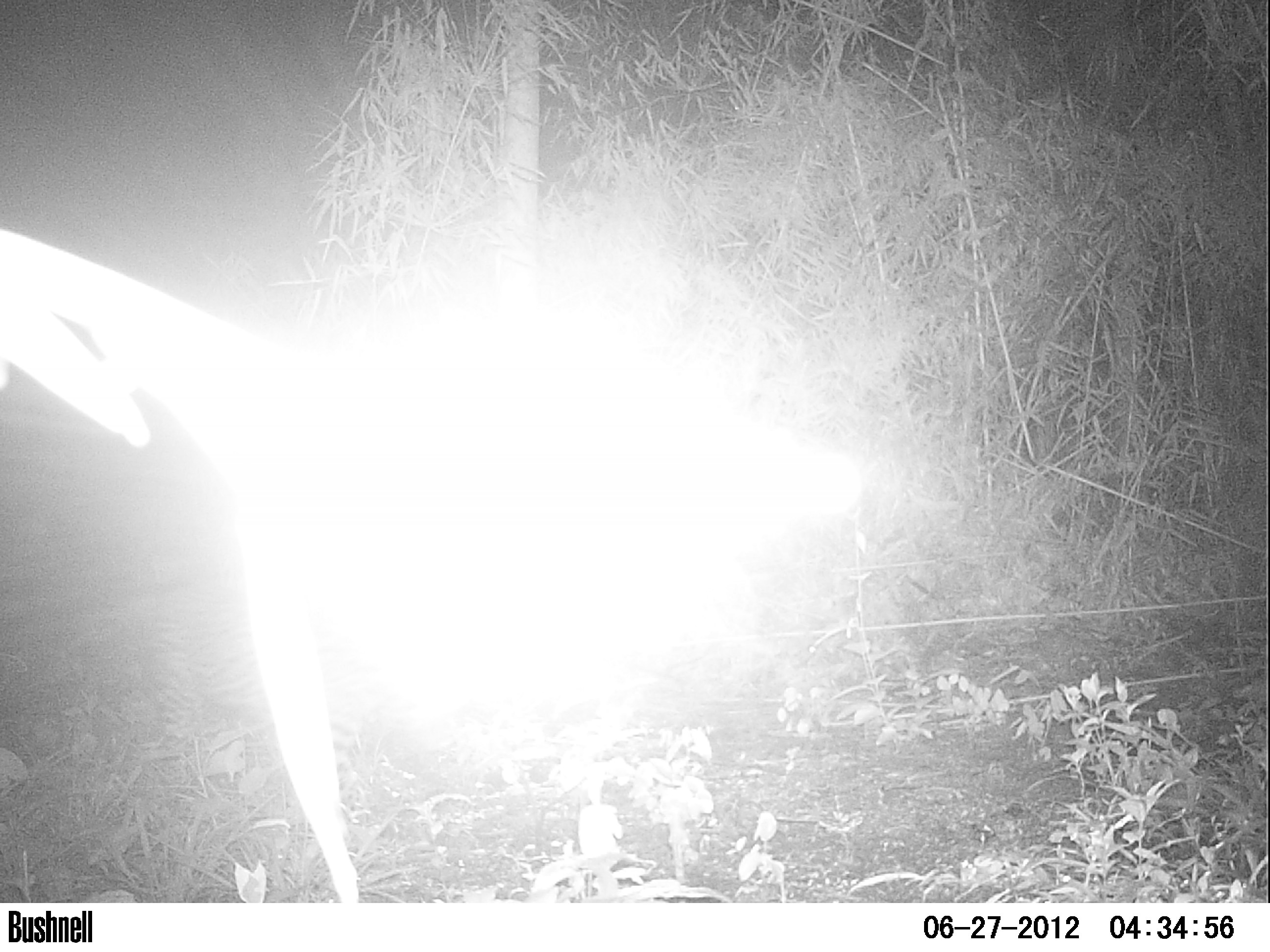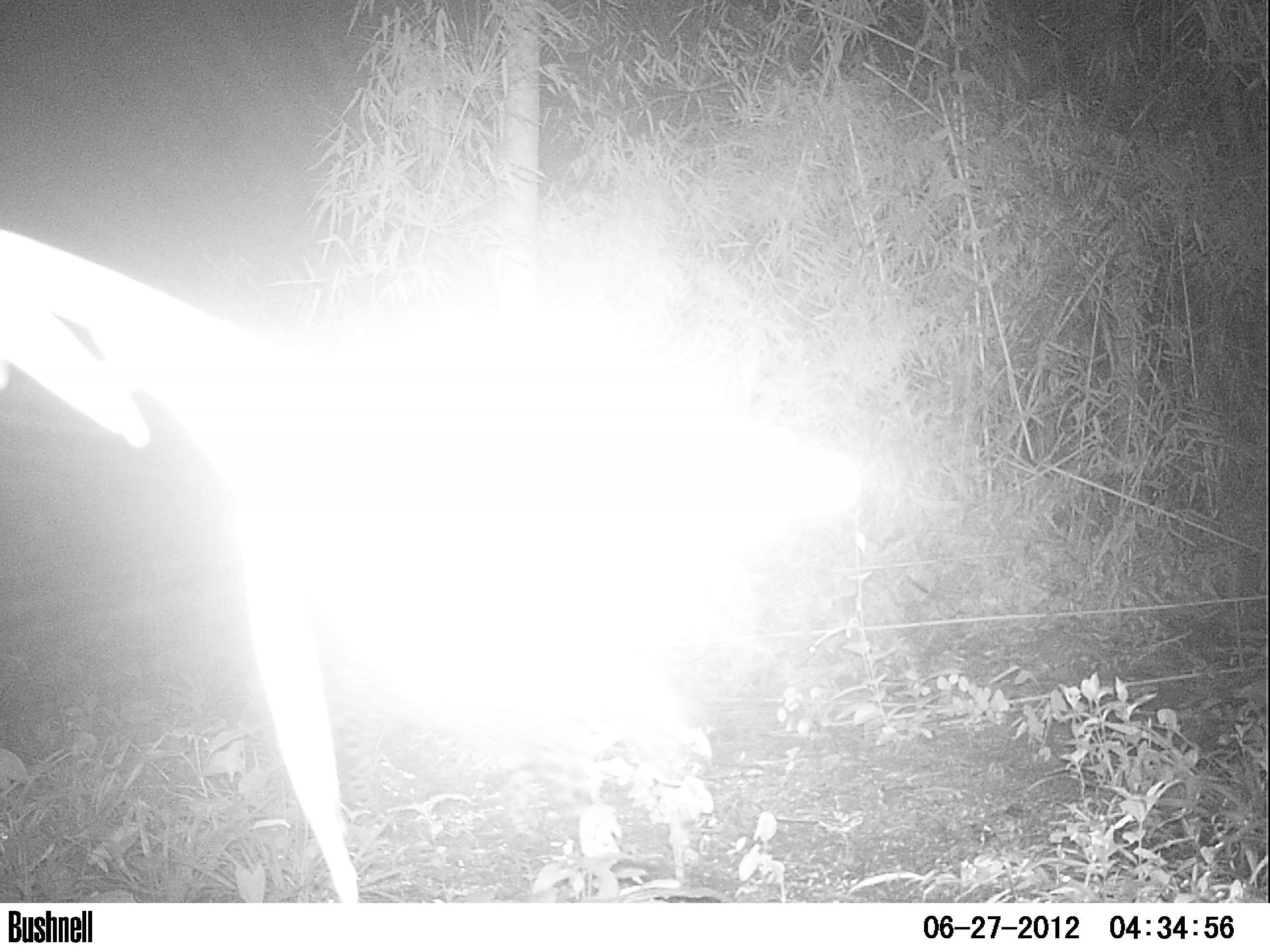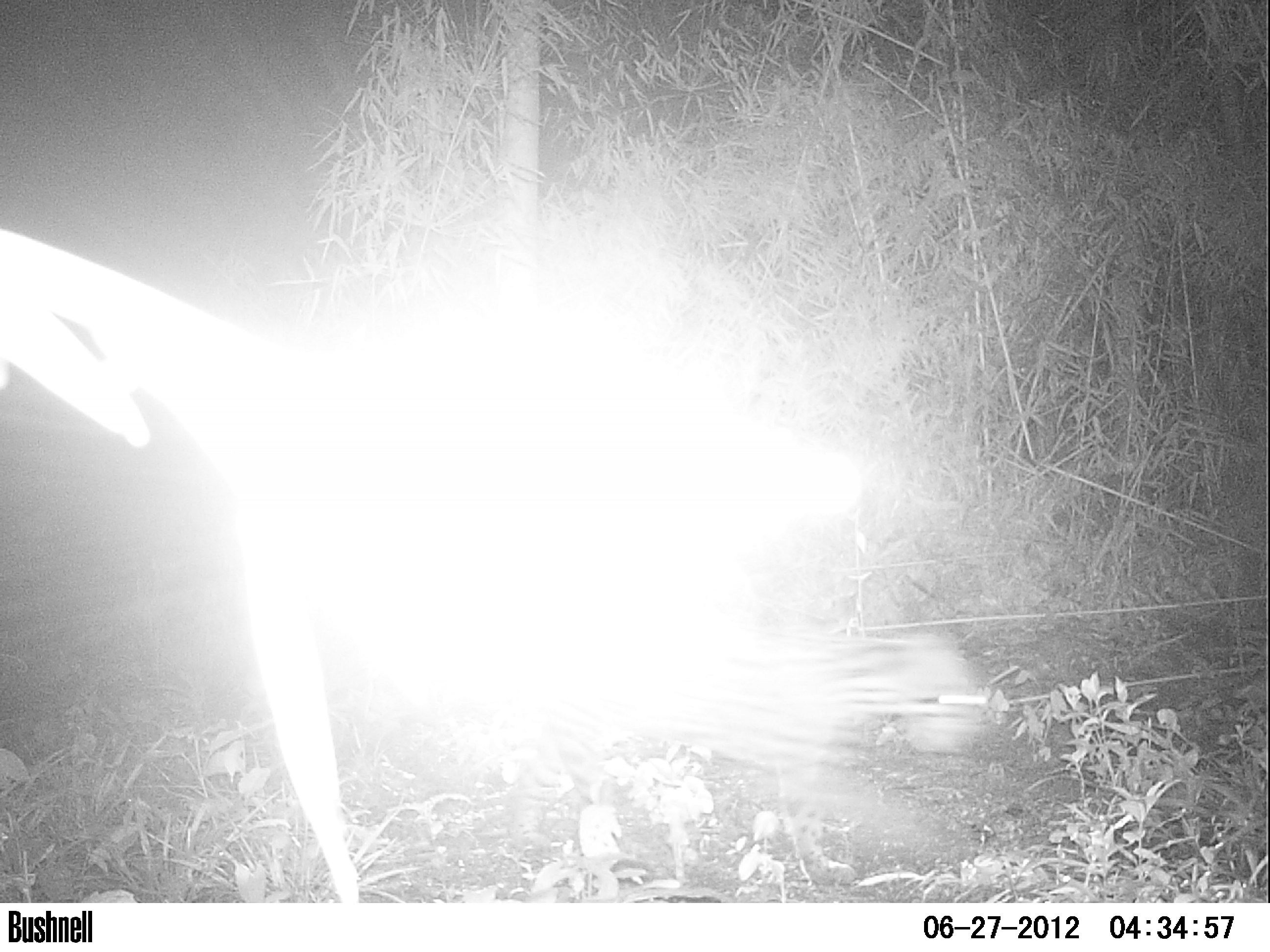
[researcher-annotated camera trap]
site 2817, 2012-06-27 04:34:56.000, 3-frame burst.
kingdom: Animalia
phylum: Chordata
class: Mammalia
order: Carnivora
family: Felidae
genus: Leopardus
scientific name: Leopardus pardalis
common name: ocelot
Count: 1.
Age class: adult.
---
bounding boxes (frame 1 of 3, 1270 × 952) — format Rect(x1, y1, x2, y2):
leopardus pardalis: Rect(144, 553, 436, 835)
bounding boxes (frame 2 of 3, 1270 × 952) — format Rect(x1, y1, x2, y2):
leopardus pardalis: Rect(323, 641, 609, 853)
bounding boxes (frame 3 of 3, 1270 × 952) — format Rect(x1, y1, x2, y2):
leopardus pardalis: Rect(495, 619, 994, 886)